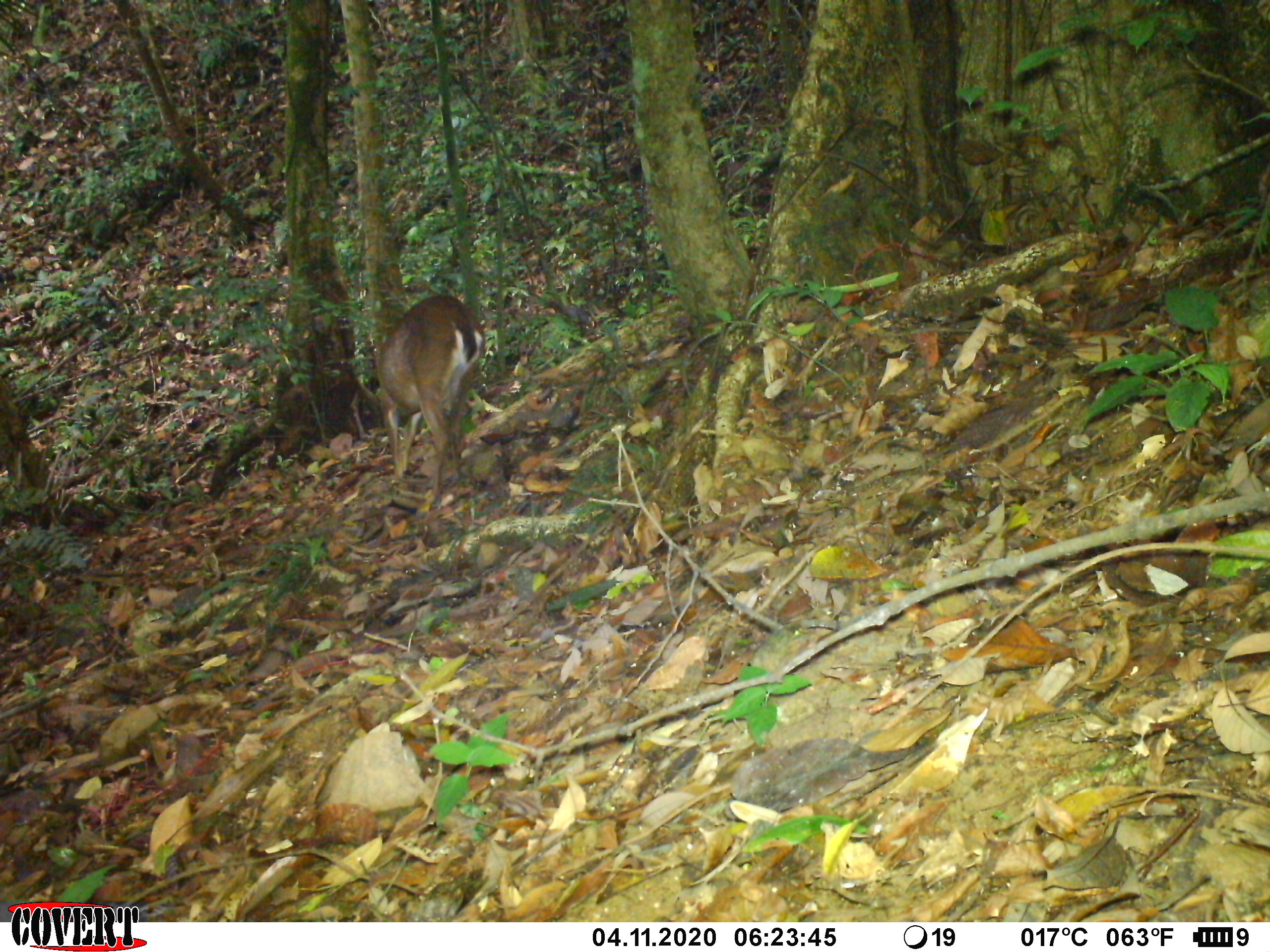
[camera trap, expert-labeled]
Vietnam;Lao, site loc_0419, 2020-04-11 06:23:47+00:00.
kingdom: Animalia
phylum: Chordata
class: Mammalia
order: Artiodactyla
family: Cervidae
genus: Muntiacus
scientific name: Muntiacus vuquangensis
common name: large-antlered muntjac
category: large antlered muntjac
Large antlered muntjac (large-antlered muntjac) (Muntiacus vuquangensis). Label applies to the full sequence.